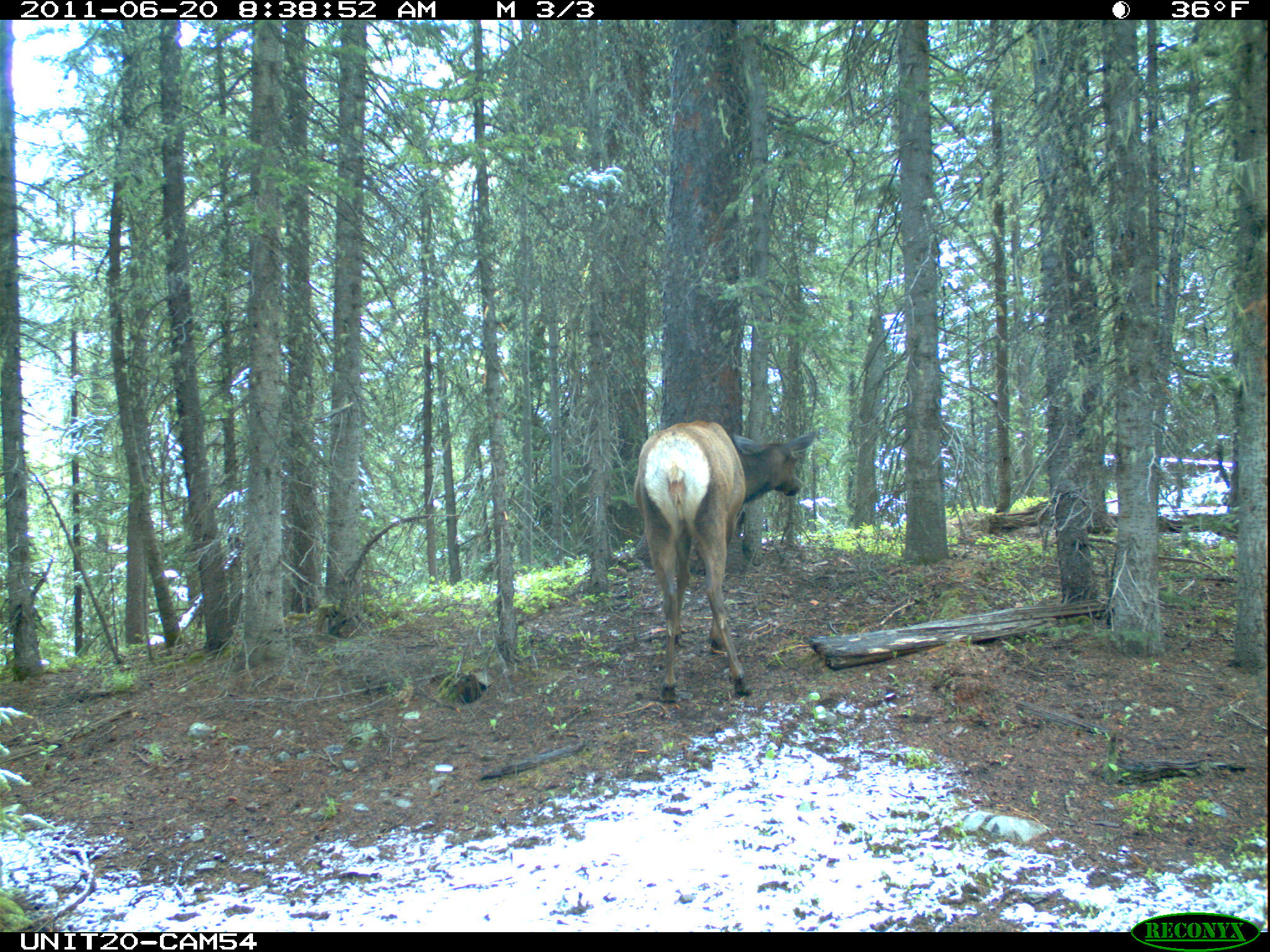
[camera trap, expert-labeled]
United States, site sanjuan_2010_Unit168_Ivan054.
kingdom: Animalia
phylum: Chordata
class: Mammalia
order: Artiodactyla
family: Cervidae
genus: Cervus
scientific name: Cervus elaphus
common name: red deer